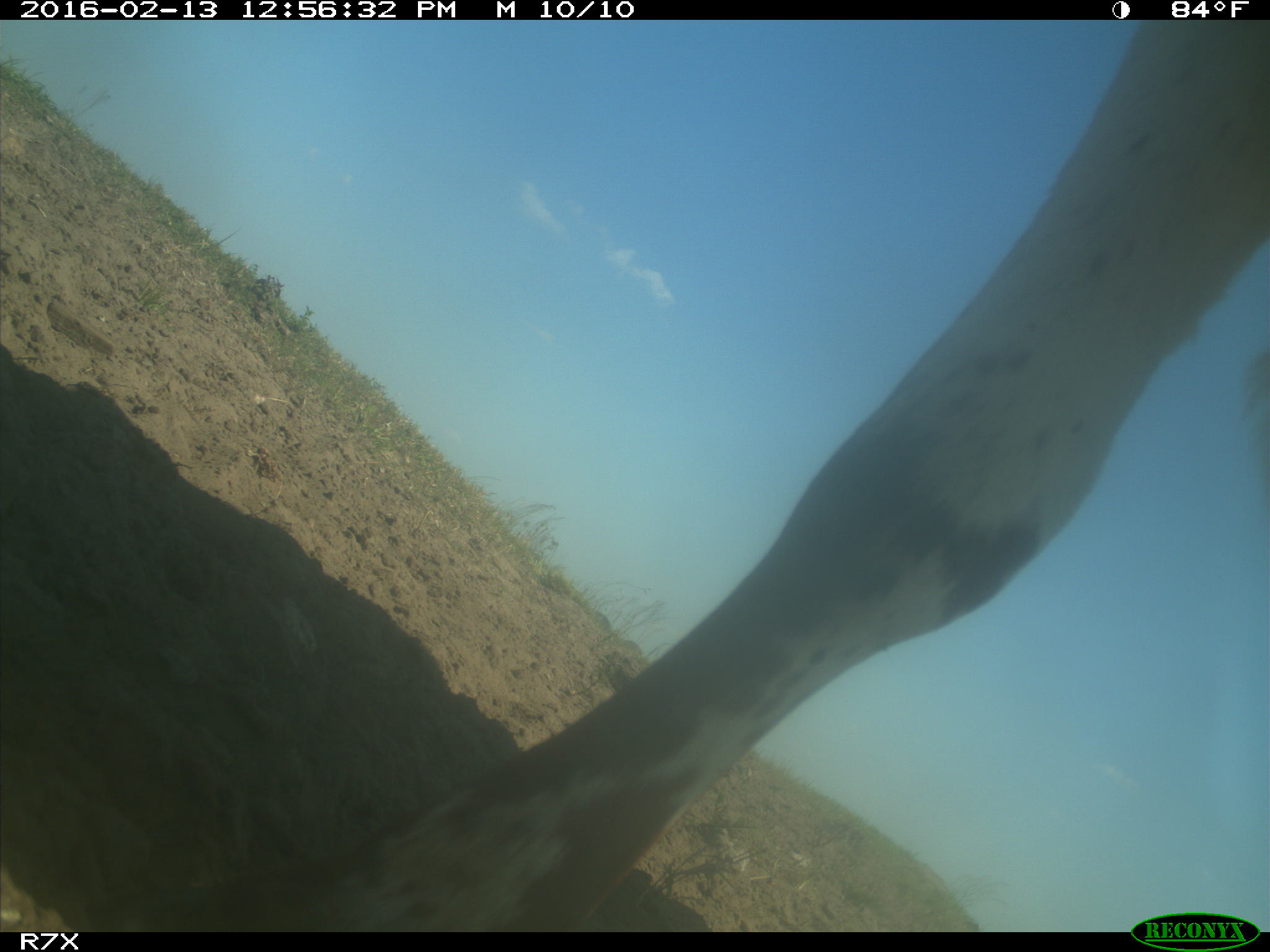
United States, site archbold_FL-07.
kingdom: Animalia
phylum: Chordata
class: Mammalia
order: Artiodactyla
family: Bovidae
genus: Bos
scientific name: Bos taurus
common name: domestic cow